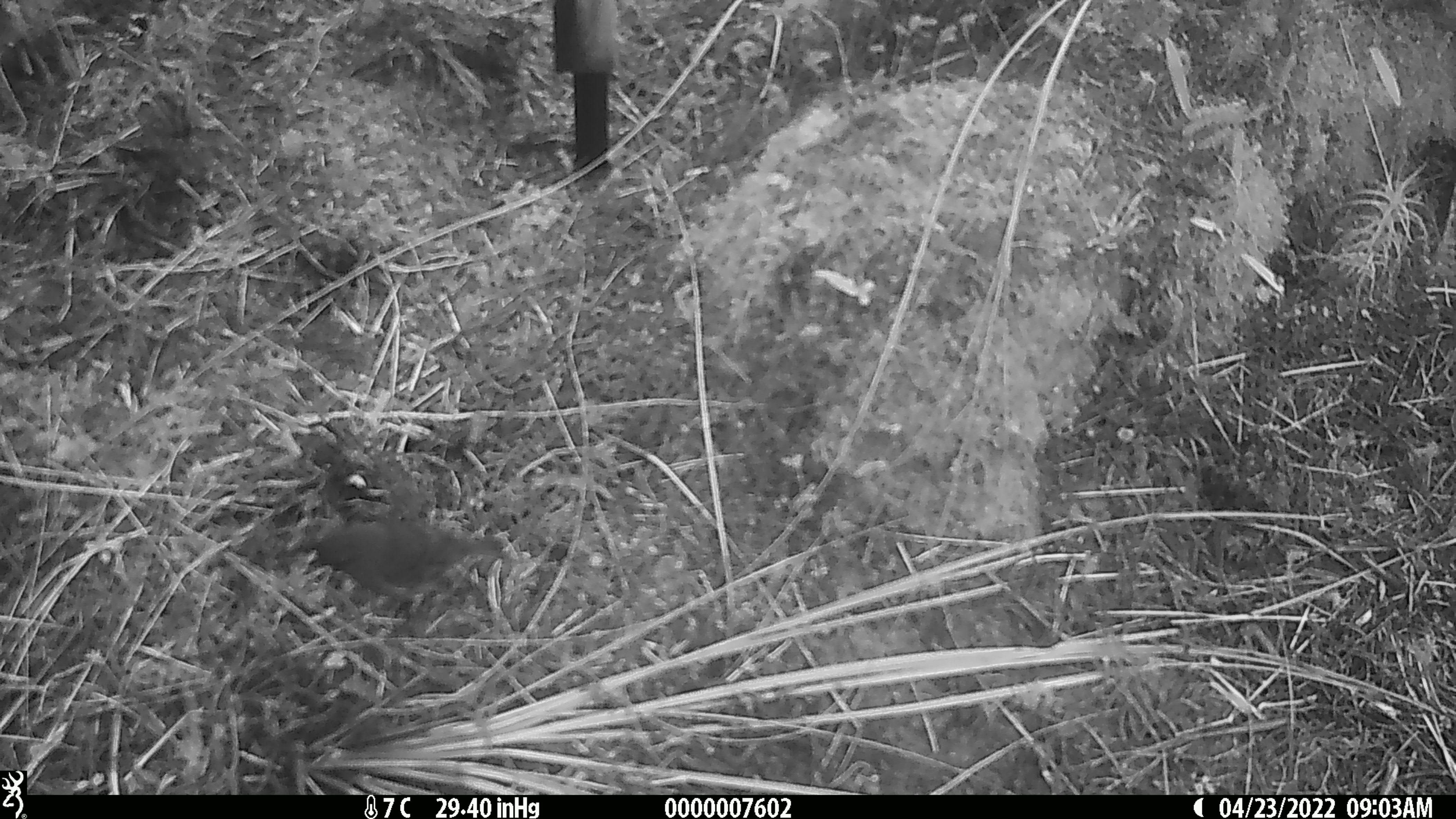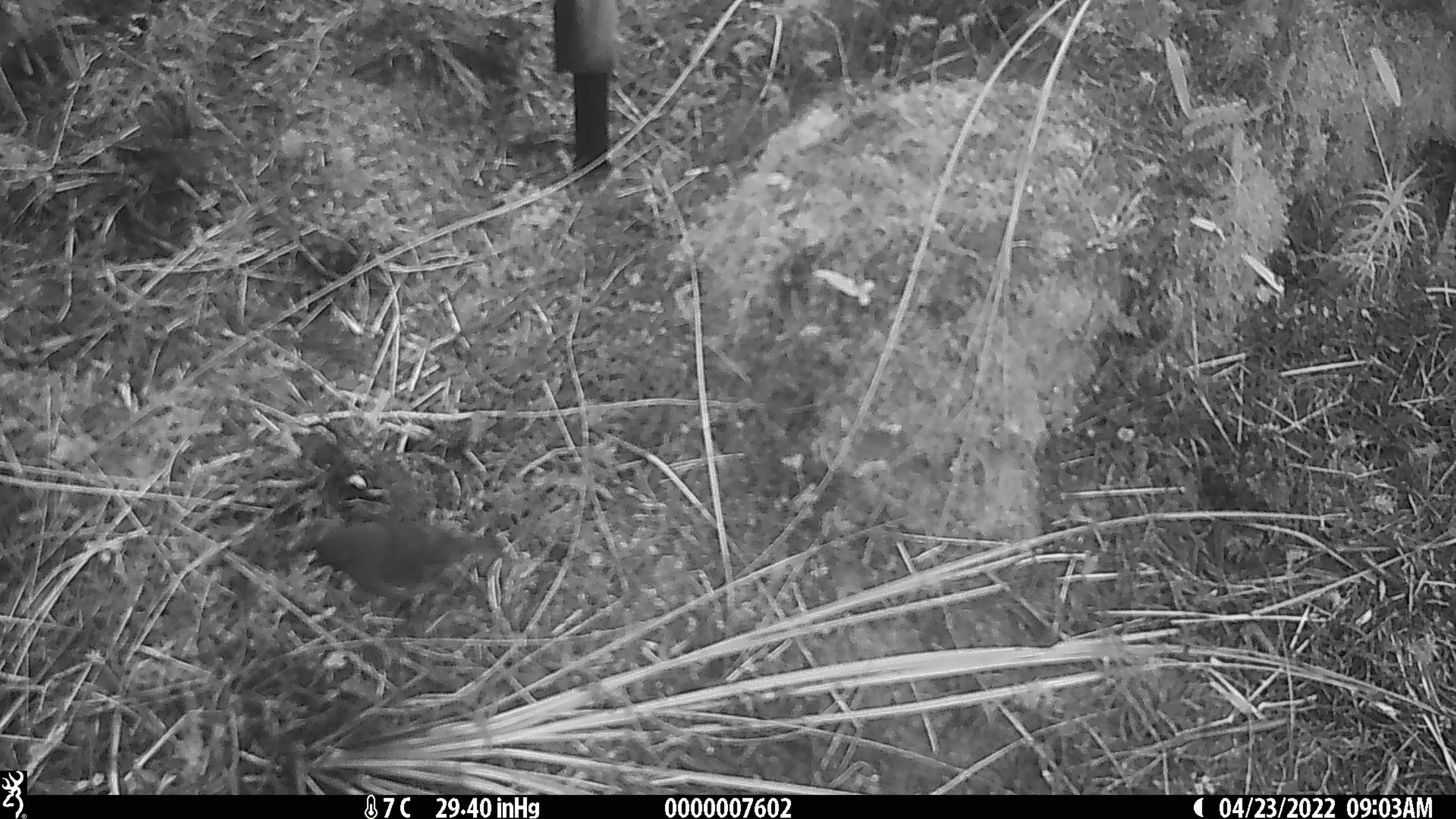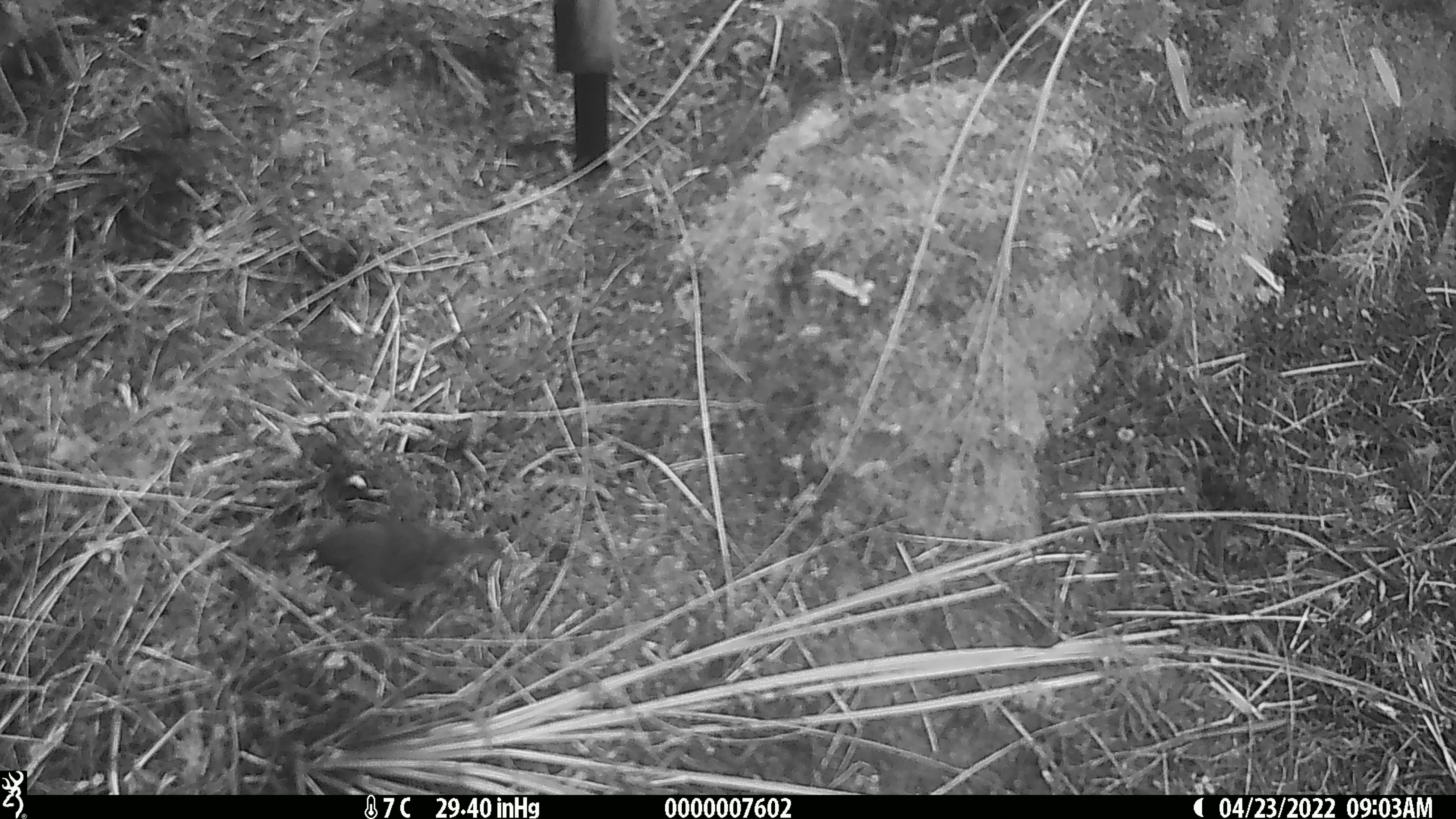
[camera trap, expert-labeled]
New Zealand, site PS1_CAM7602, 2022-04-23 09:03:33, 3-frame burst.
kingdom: Animalia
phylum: Chordata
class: Aves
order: Passeriformes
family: Petroicidae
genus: Petroica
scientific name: Petroica australis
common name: new zealand robin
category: robin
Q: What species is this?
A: Robin (new zealand robin) (Petroica australis).